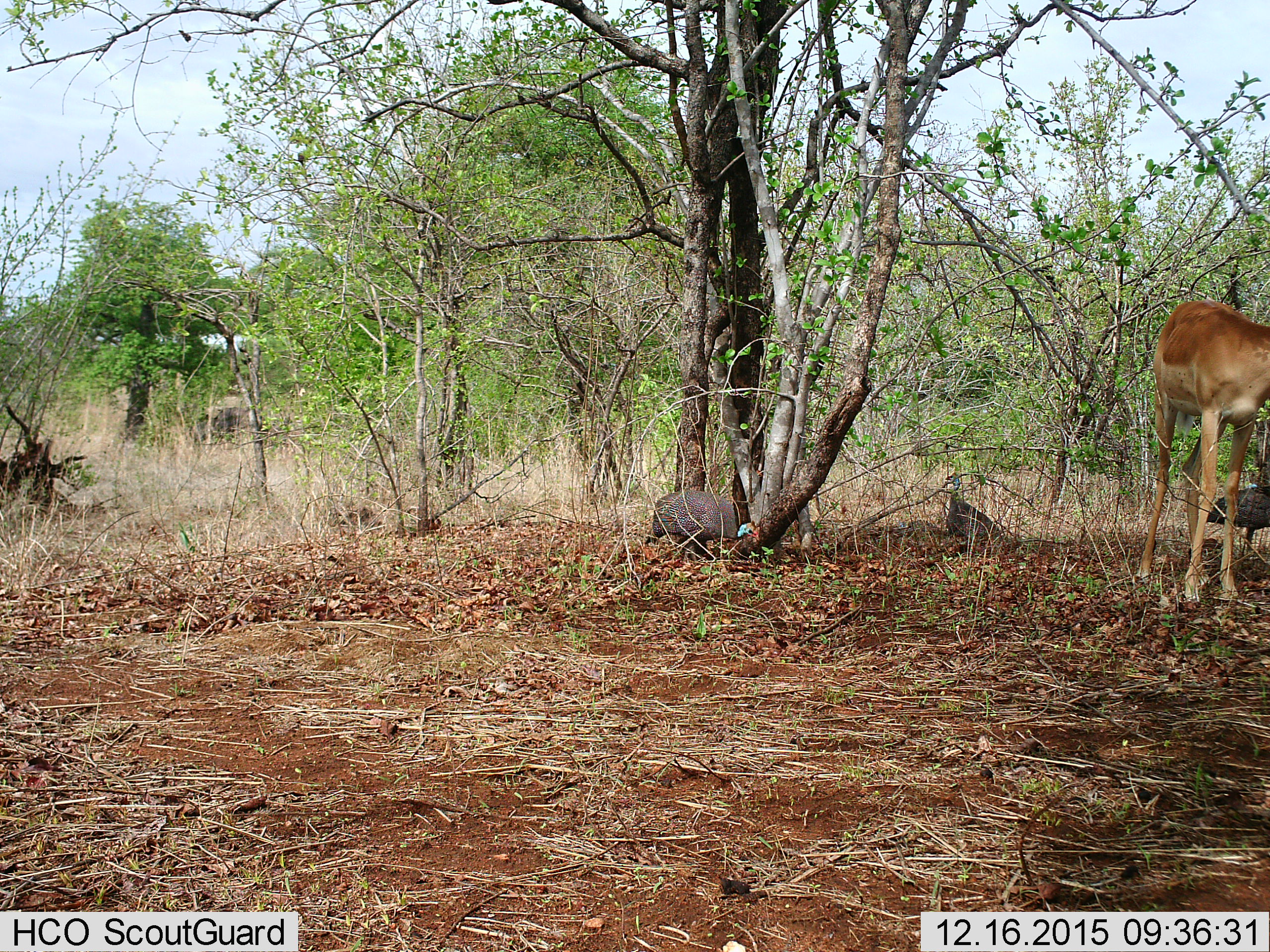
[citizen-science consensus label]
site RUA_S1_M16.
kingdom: Animalia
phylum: Chordata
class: Aves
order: Galliformes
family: Numididae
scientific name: Numididae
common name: guineafowl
Guineafowl (Numididae), count 3. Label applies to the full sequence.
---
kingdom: Animalia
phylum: Chordata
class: Mammalia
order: Artiodactyla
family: Bovidae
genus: Aepyceros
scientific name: Aepyceros melampus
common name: impala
Impala (Aepyceros melampus), count 1. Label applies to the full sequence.